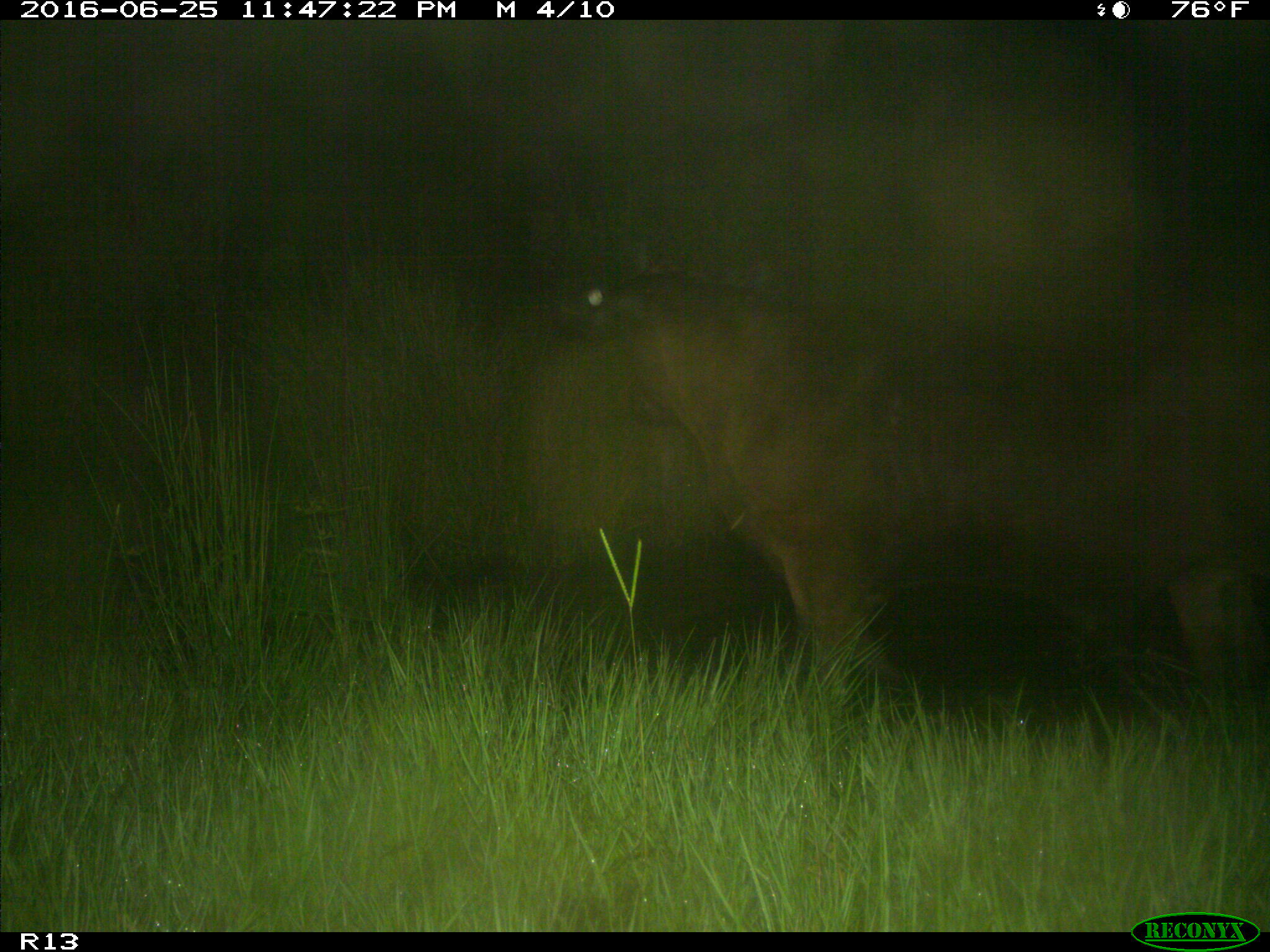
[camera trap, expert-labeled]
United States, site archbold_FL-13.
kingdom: Animalia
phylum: Chordata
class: Mammalia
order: Artiodactyla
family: Bovidae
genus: Bos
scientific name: Bos taurus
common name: domestic cow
Bos taurus (domestic cow).